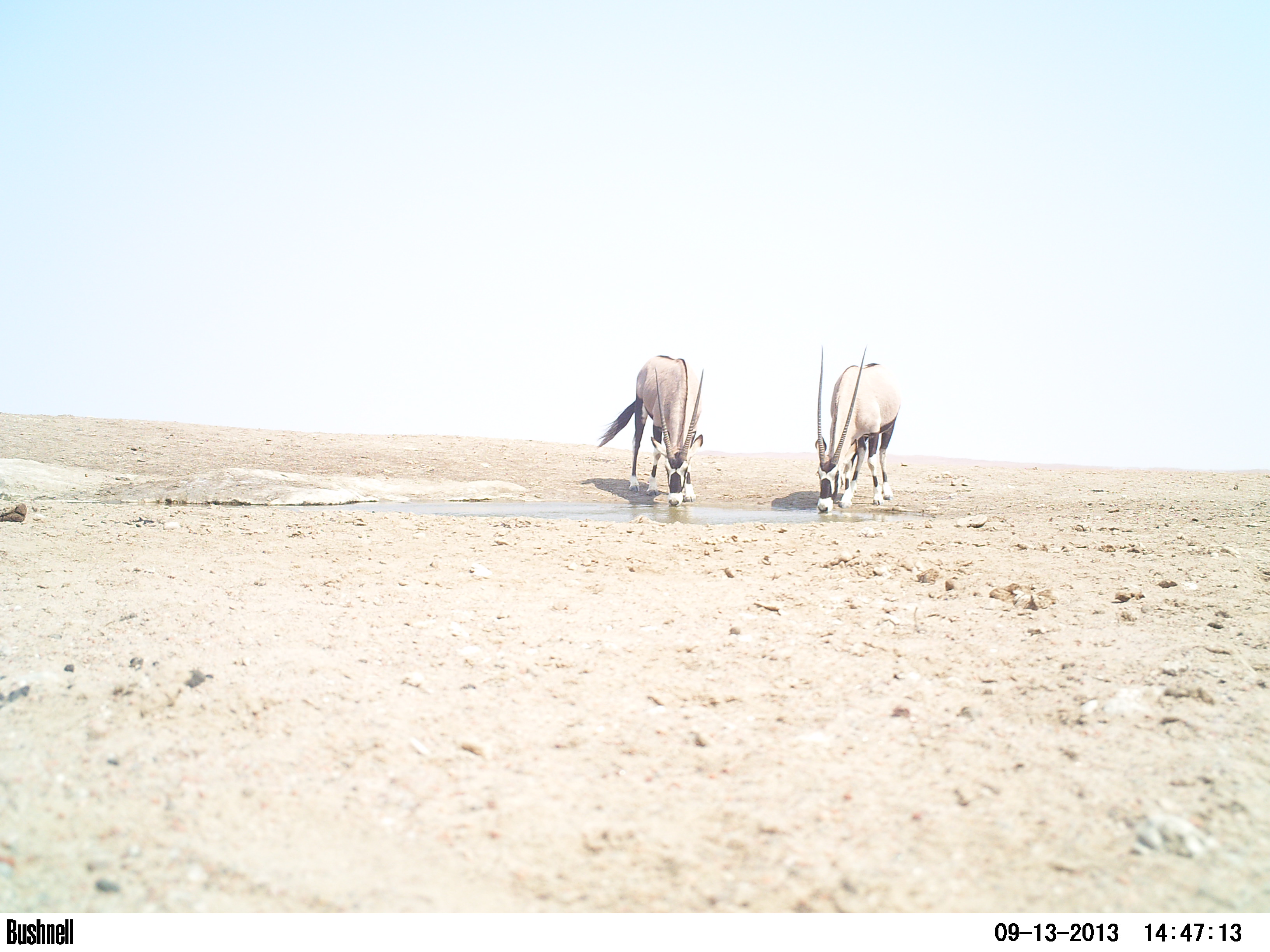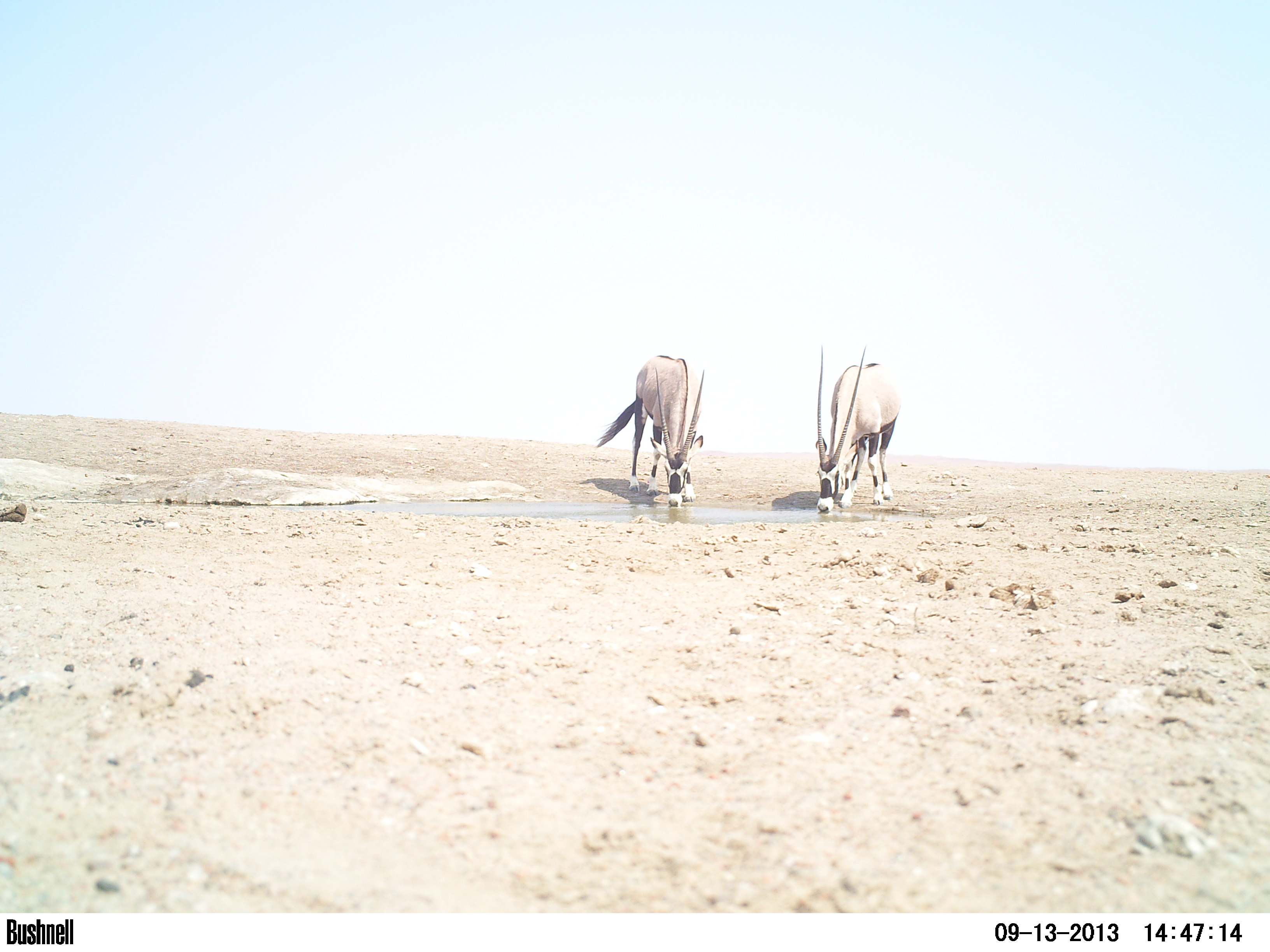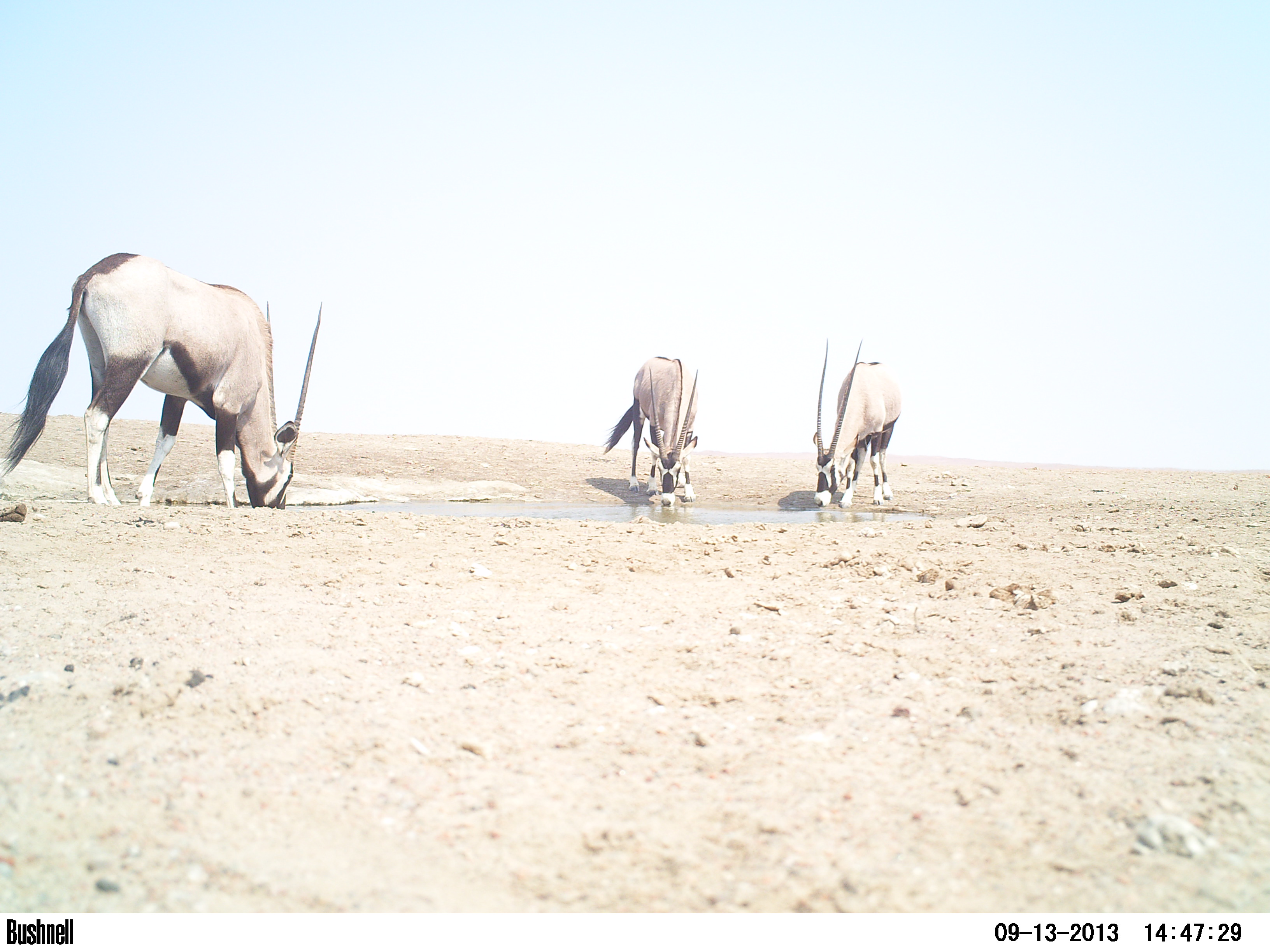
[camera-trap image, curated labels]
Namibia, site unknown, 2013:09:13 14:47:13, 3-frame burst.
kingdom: Animalia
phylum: Chordata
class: Mammalia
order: Artiodactyla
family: Bovidae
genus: Oryx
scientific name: Oryx gazella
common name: gemsbok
Oryx gazella (gemsbok).